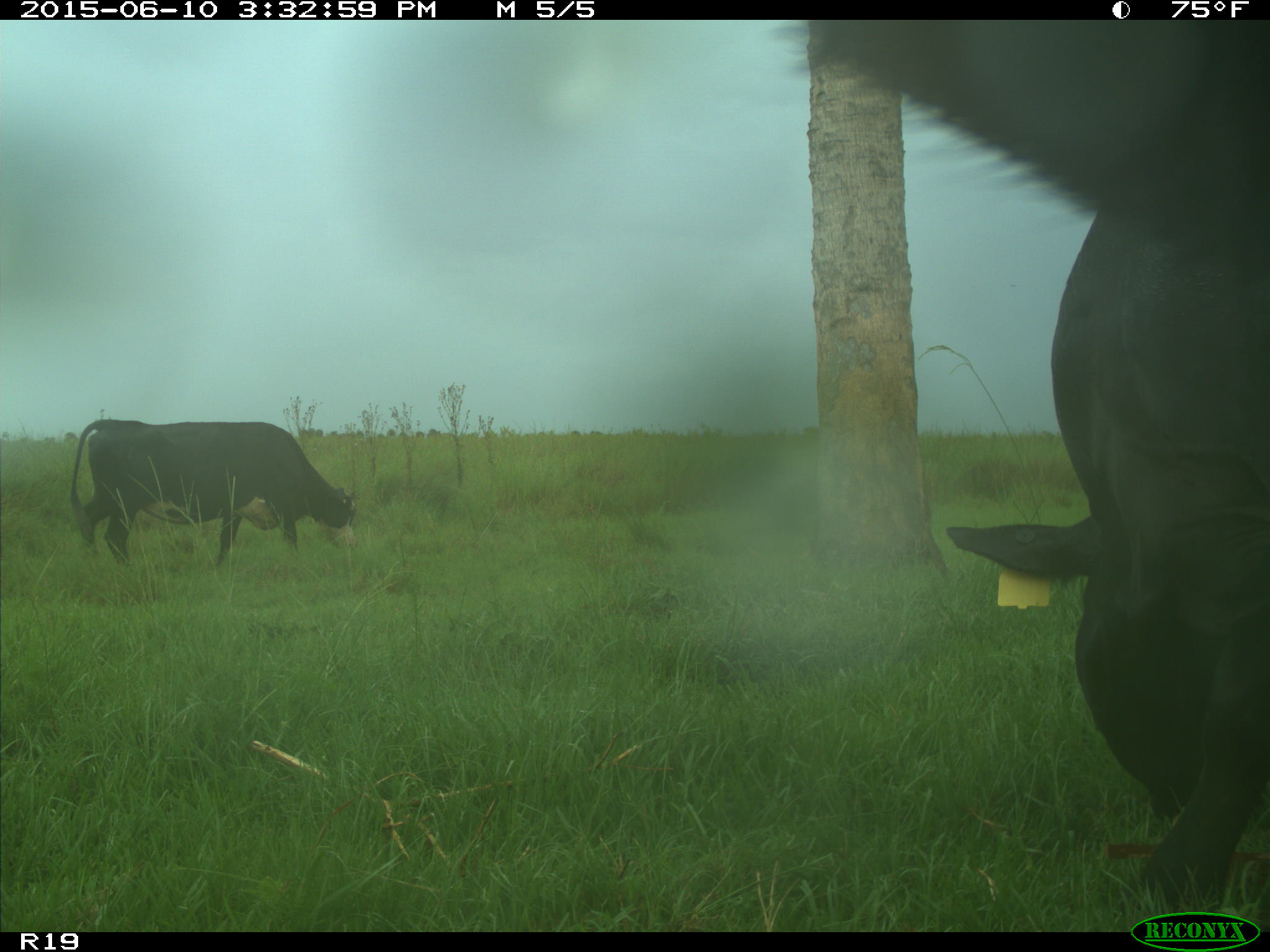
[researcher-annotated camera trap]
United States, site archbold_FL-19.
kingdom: Animalia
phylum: Chordata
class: Mammalia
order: Artiodactyla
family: Bovidae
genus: Bos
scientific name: Bos taurus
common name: domestic cow